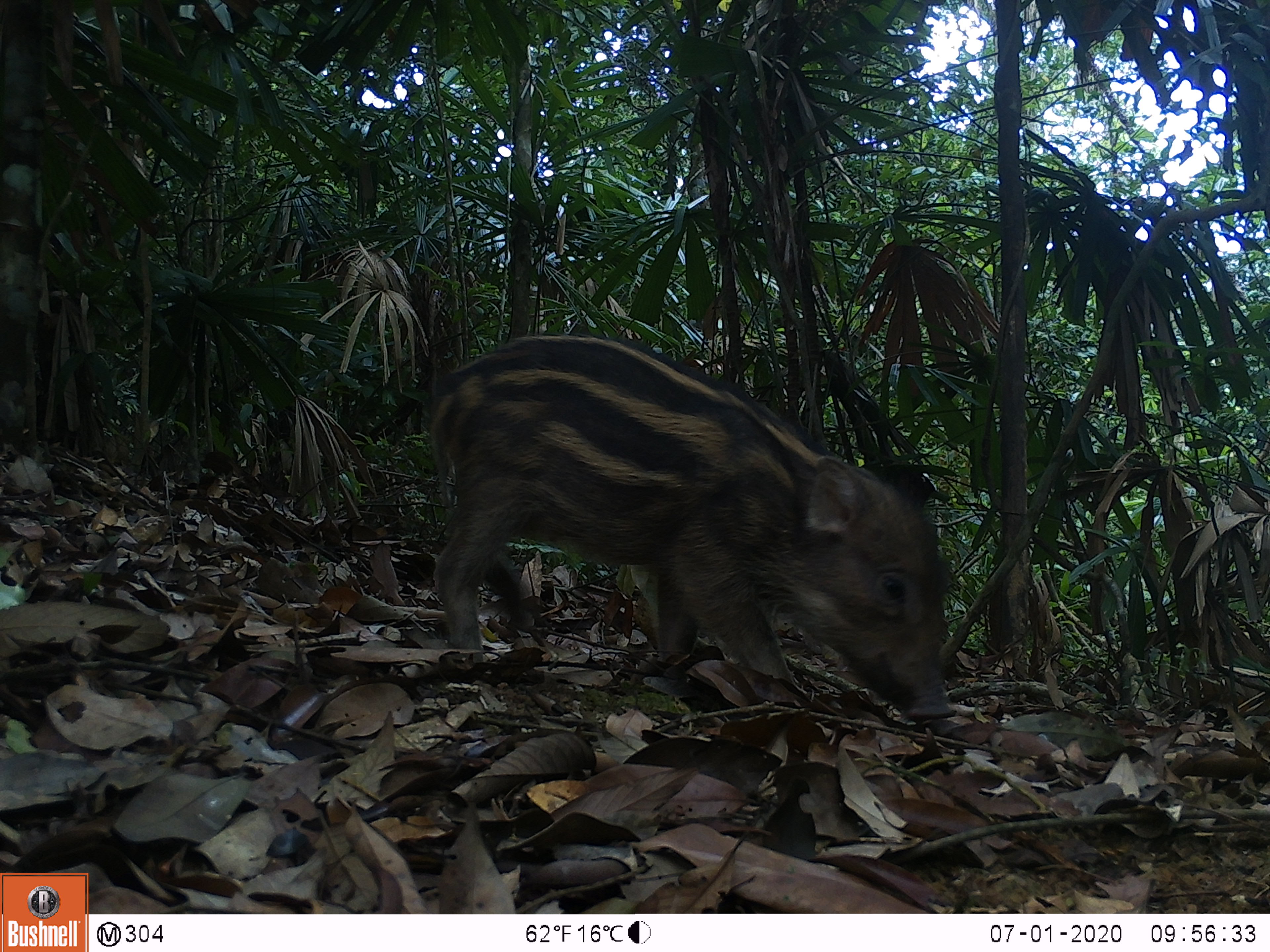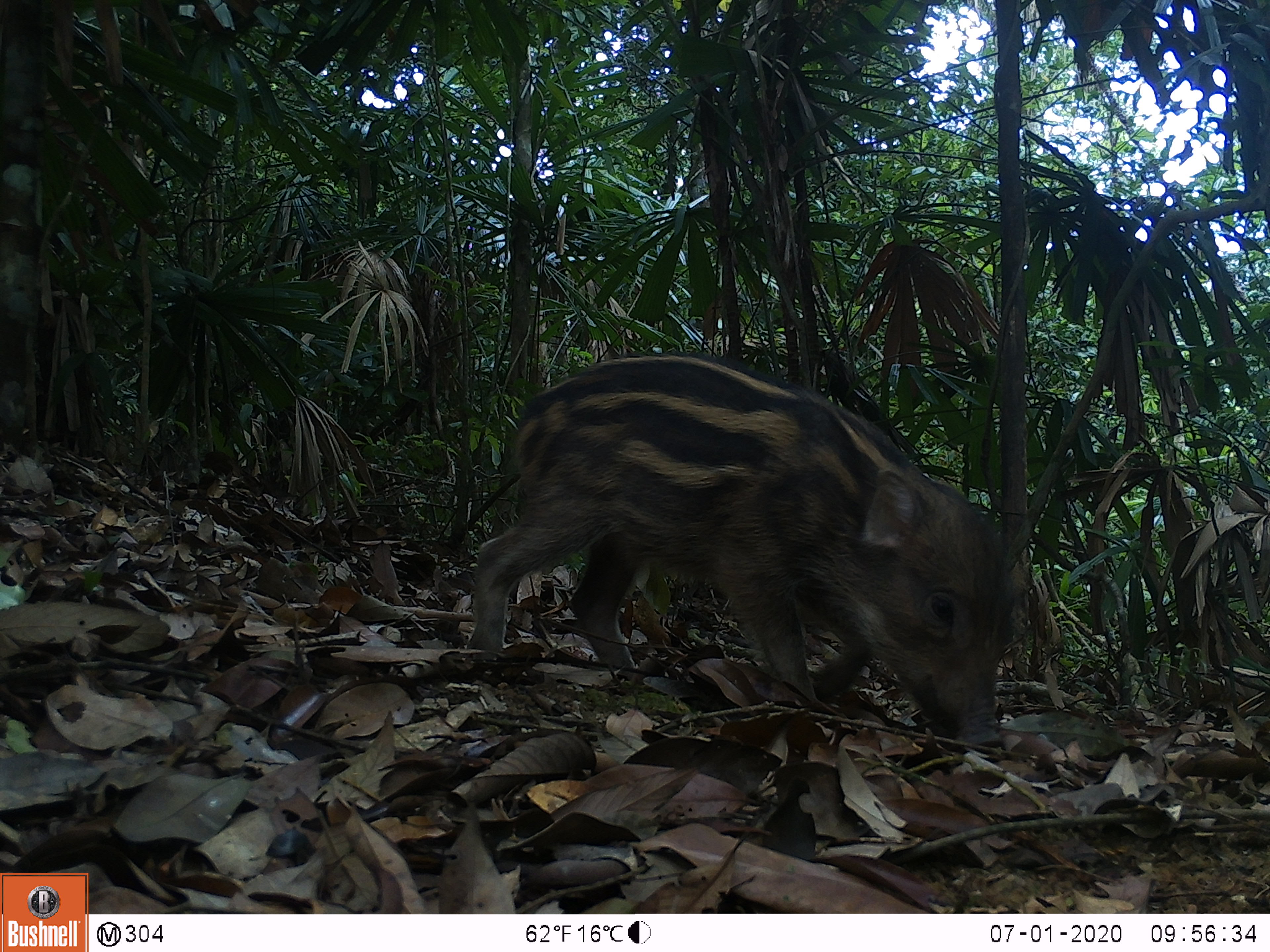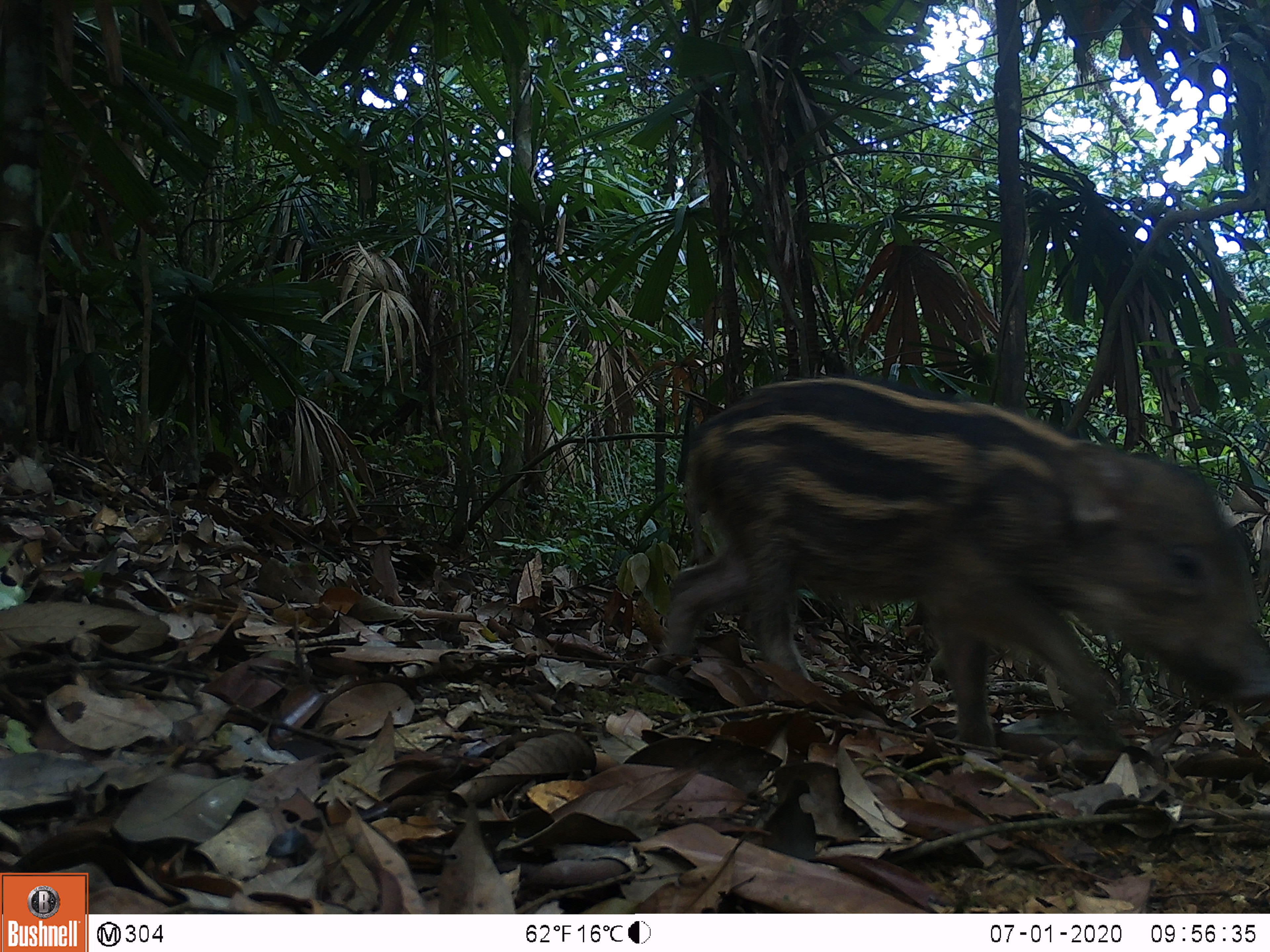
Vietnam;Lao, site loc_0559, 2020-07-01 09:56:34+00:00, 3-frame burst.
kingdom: Animalia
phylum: Chordata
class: Mammalia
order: Artiodactyla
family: Suidae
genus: Sus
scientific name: Sus scrofa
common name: eurasian wild pig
Eurasian wild pig (Sus scrofa). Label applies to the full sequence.